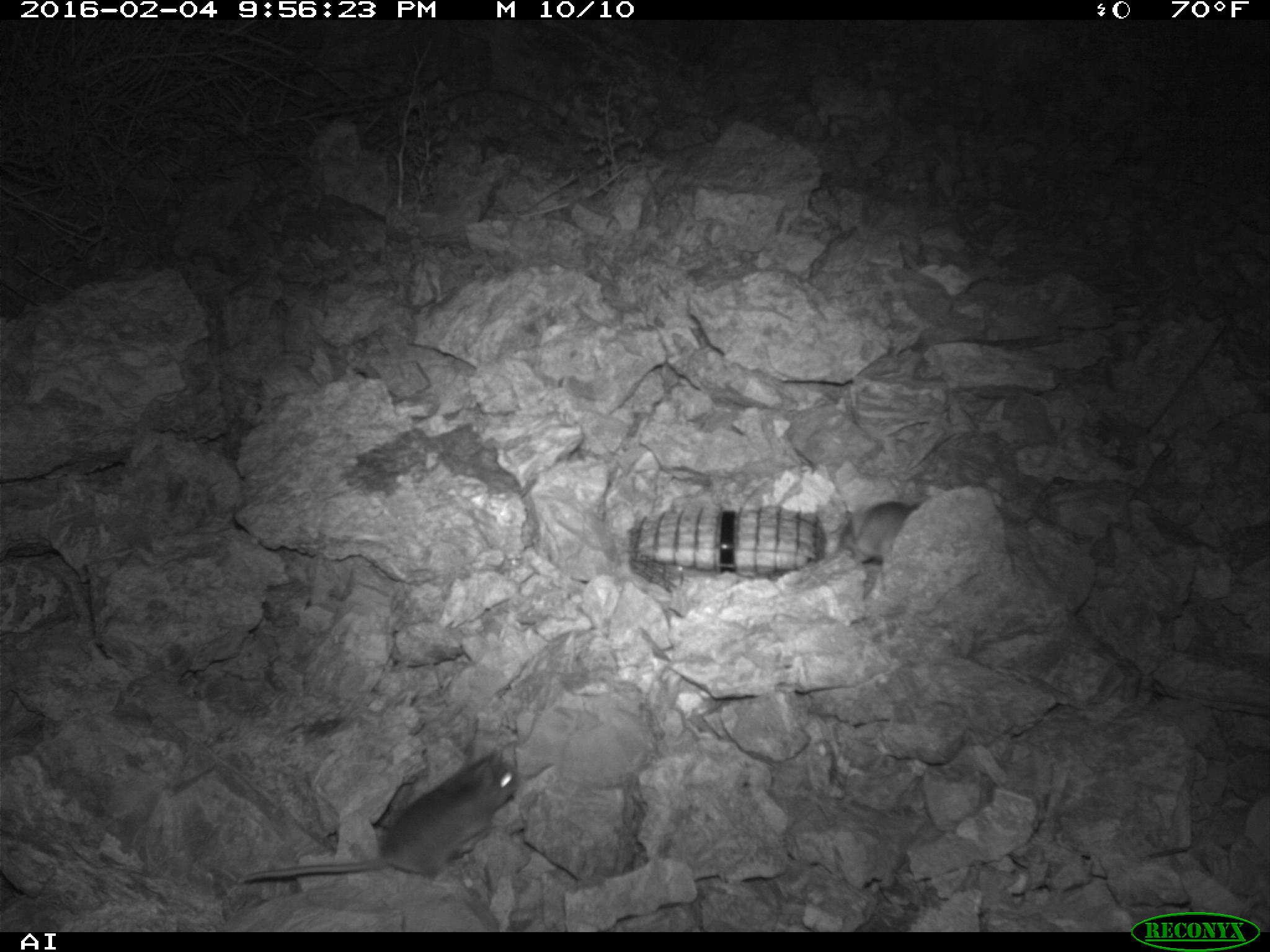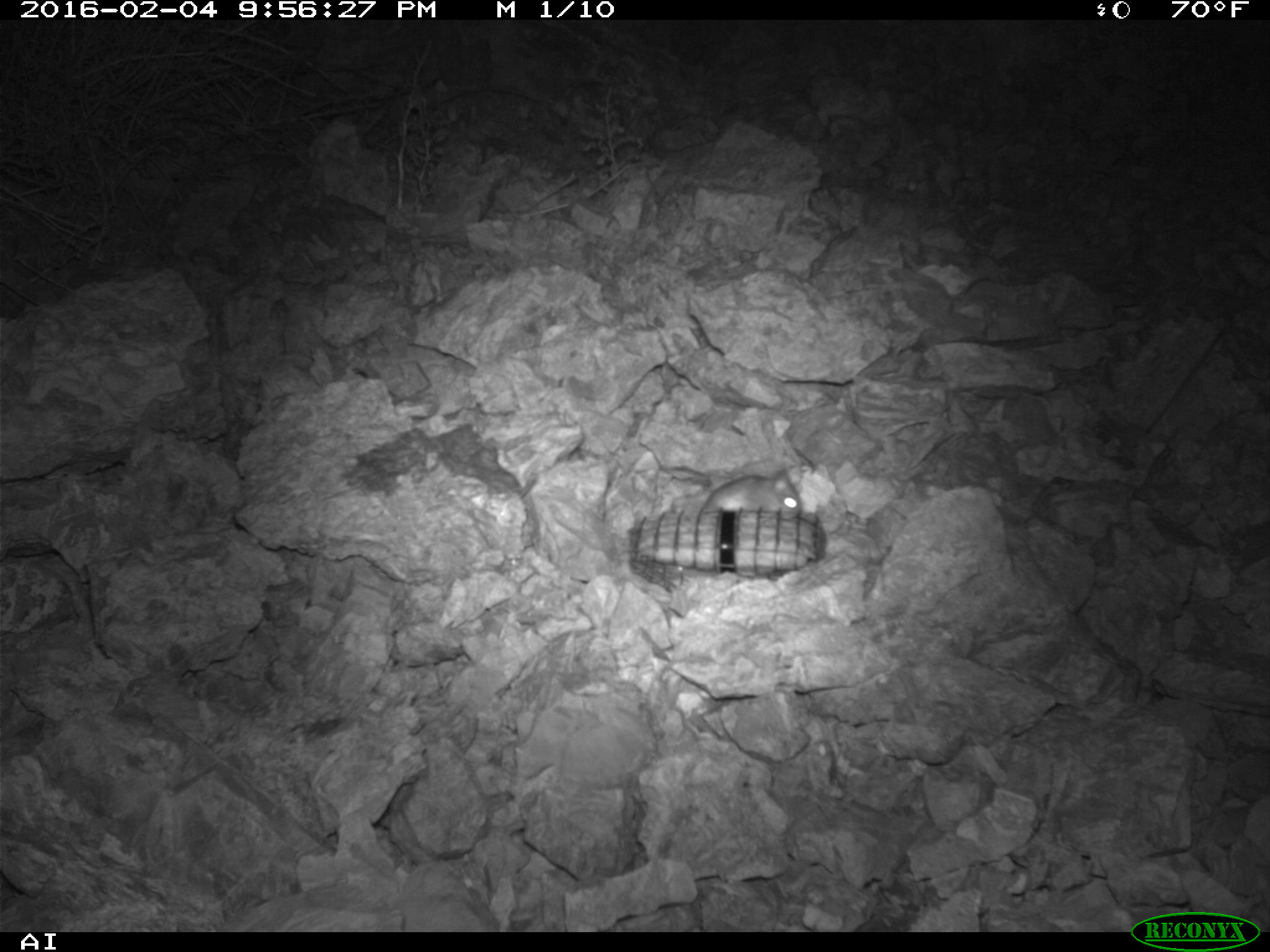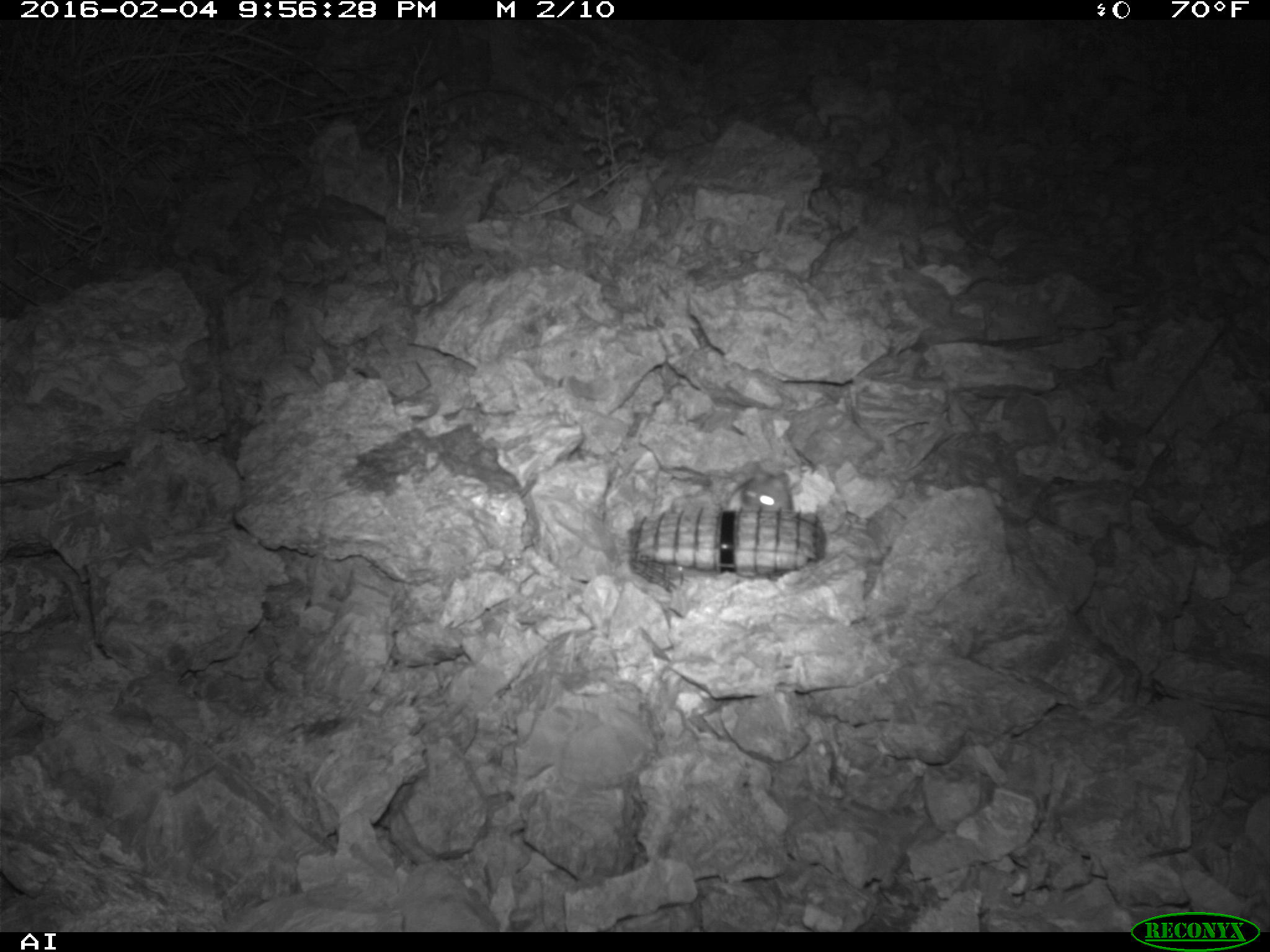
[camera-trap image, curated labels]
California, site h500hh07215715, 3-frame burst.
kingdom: Animalia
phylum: Chordata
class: Mammalia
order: Rodentia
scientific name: Rodentia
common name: rodent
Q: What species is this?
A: Rodent (Rodentia).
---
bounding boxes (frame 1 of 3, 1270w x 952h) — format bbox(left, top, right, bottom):
rodent: bbox(236, 744, 514, 883); bbox(840, 500, 923, 565)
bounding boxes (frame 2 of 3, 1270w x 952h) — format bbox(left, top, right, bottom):
rodent: bbox(698, 469, 801, 516)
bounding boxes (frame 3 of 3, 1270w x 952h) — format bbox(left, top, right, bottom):
rodent: bbox(725, 472, 793, 511)